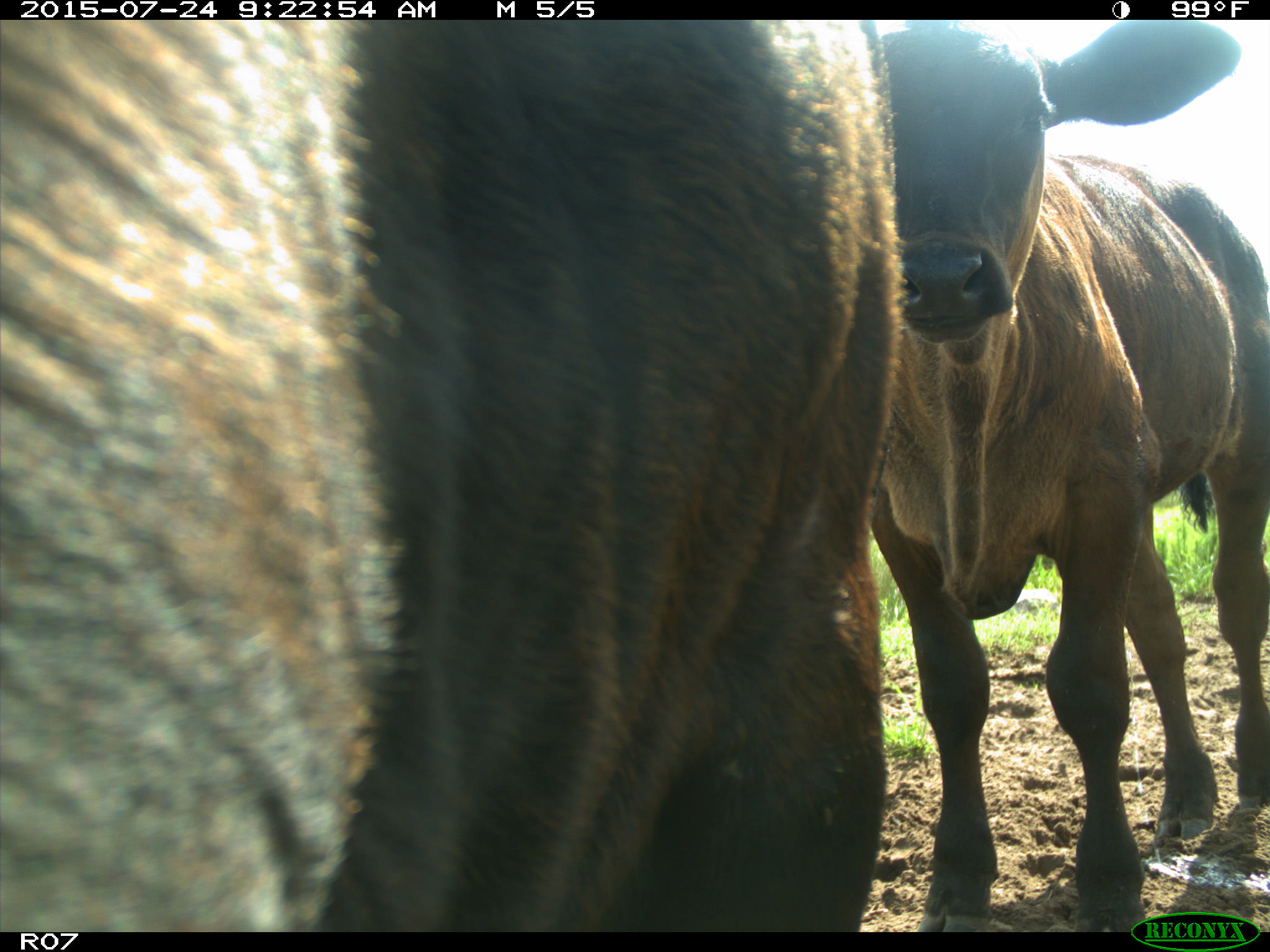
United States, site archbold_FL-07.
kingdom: Animalia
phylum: Chordata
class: Mammalia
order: Artiodactyla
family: Bovidae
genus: Bos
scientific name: Bos taurus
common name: domestic cow